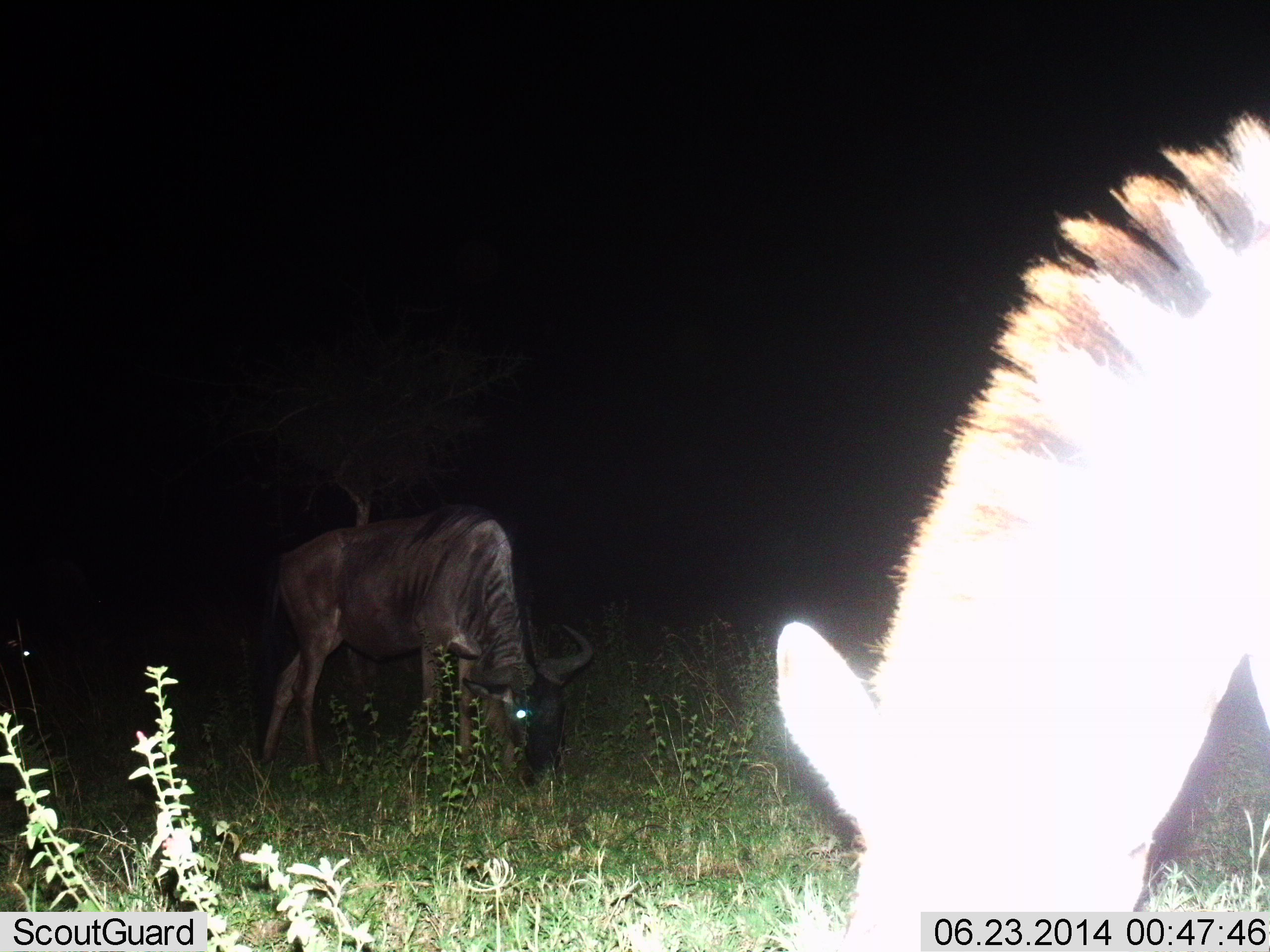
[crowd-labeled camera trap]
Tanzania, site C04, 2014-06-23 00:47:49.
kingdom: Animalia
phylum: Chordata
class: Mammalia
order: Artiodactyla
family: Bovidae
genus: Connochaetes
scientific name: Connochaetes taurinus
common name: blue wildebeest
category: wildebeest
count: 2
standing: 12%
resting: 0%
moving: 0%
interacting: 0%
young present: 0%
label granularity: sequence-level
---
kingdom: Animalia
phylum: Chordata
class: Mammalia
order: Perissodactyla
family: Equidae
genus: Equus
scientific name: Equus quagga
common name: plains zebra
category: zebra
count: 1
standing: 9%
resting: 0%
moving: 0%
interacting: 0%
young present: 0%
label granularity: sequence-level